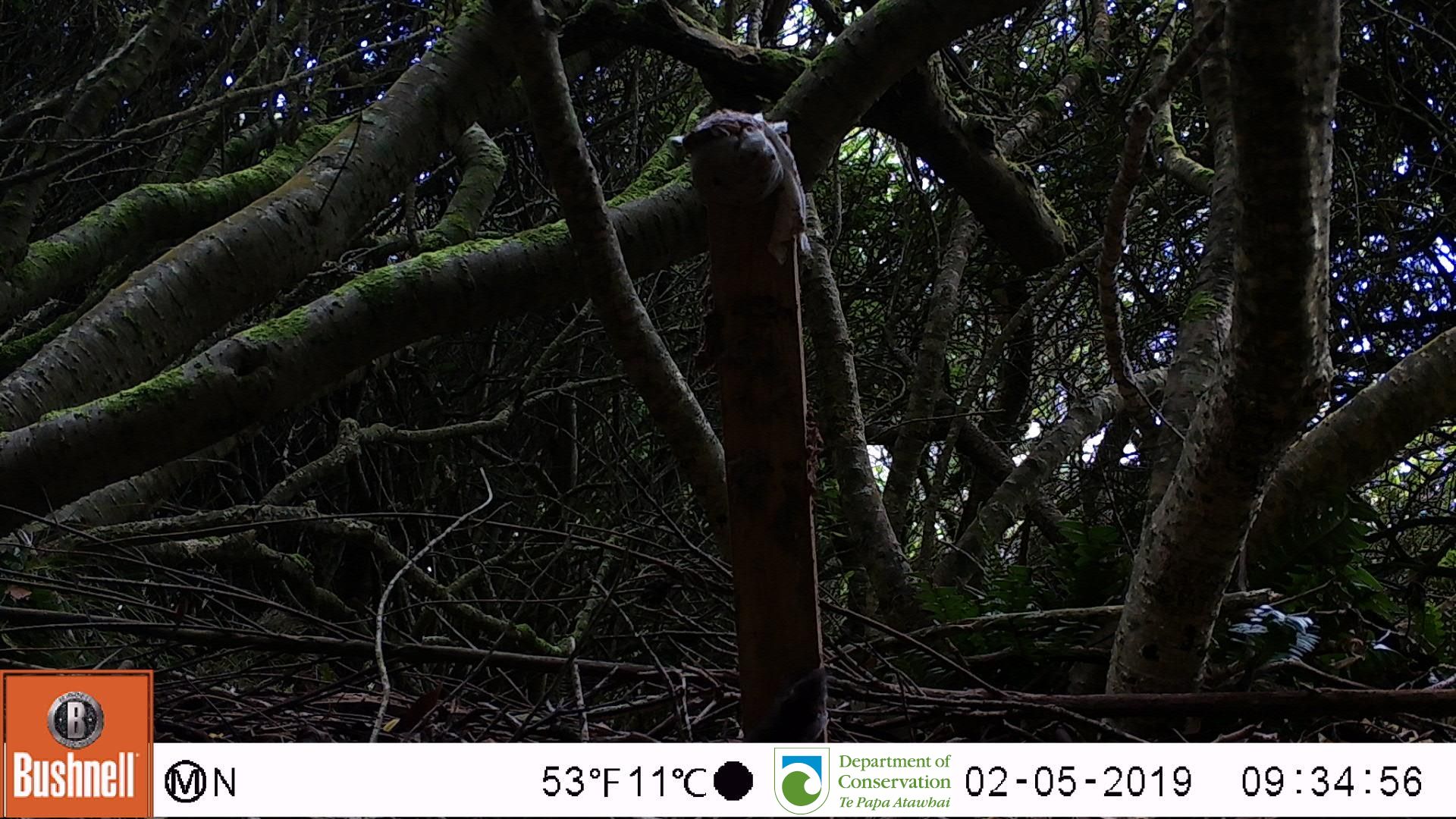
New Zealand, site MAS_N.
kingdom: Animalia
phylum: Chordata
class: Mammalia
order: Rodentia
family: Muridae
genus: Mus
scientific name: Mus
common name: mouse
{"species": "mouse (Mus)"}